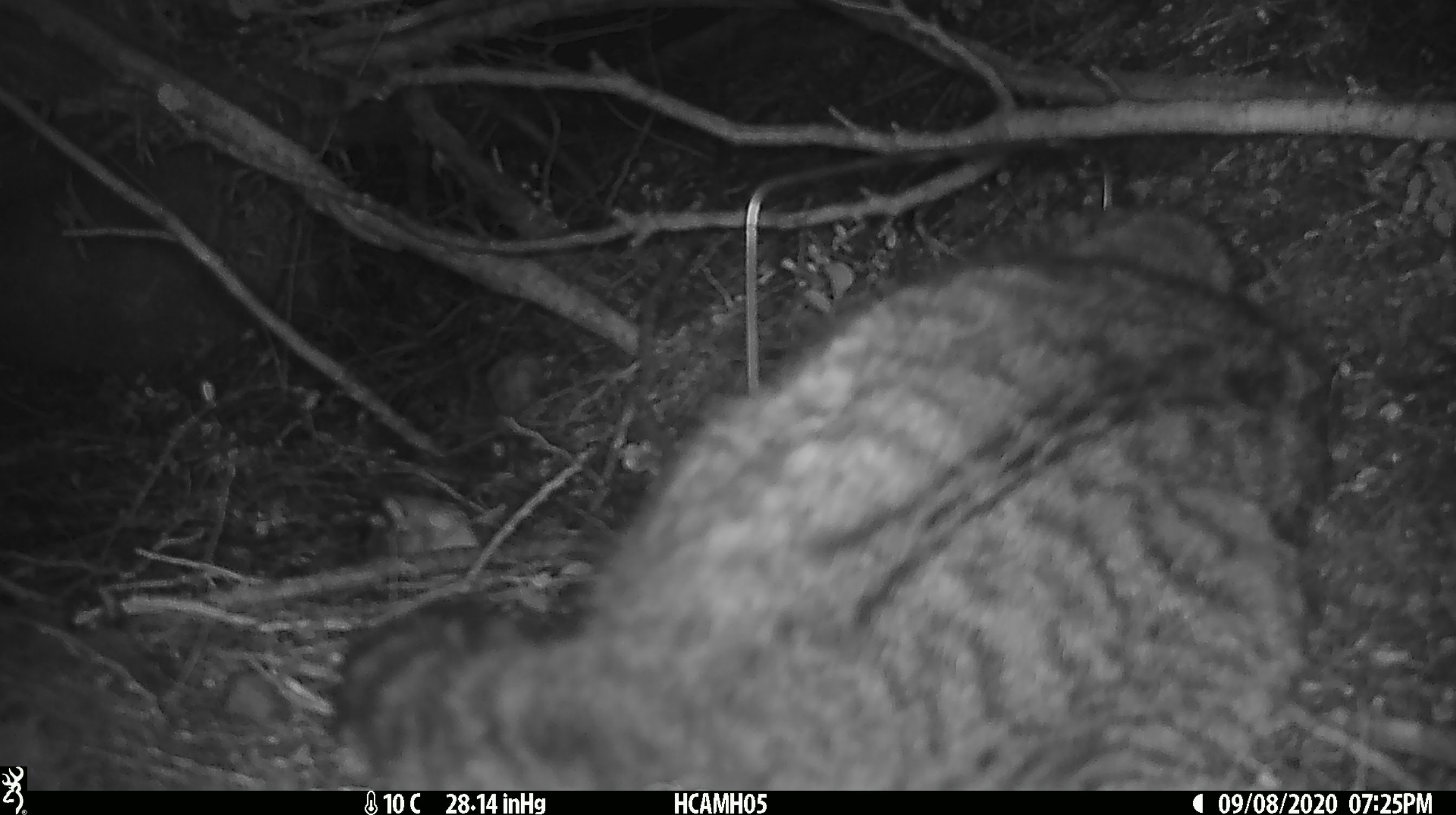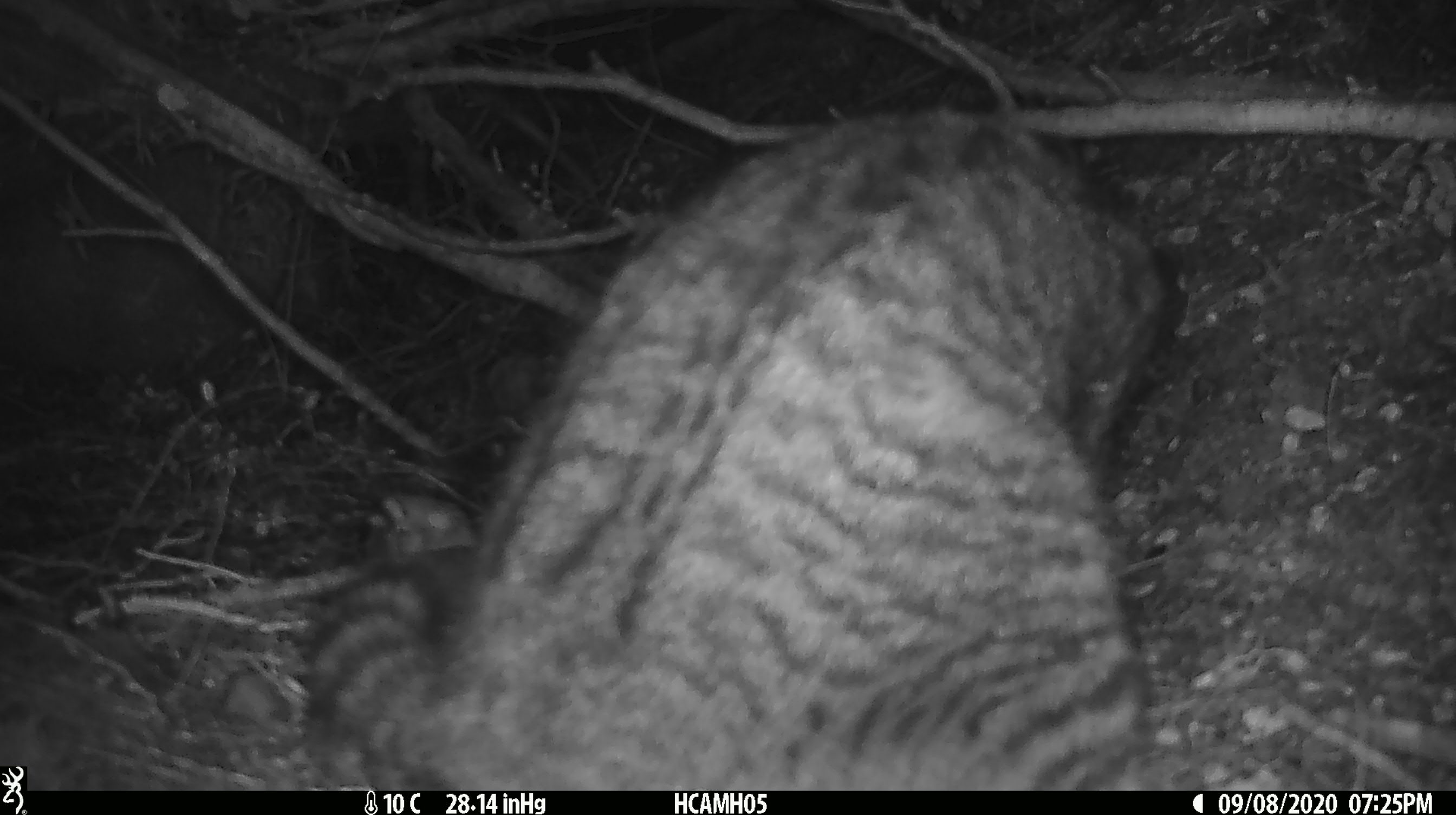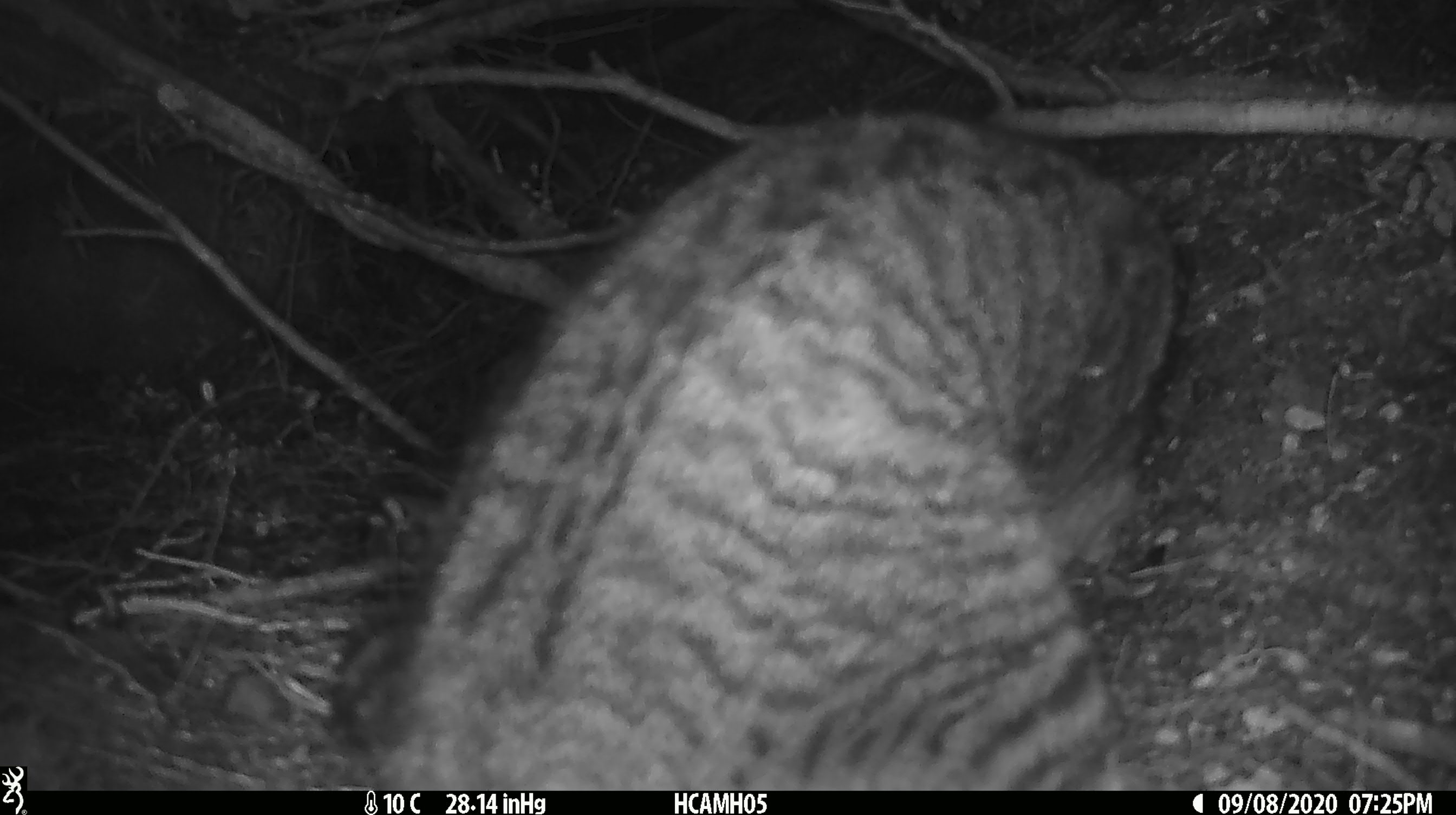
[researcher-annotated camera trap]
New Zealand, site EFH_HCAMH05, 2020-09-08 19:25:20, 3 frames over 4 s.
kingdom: Animalia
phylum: Chordata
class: Mammalia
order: Carnivora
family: Felidae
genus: Felis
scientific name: Felis catus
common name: domestic cat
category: cat